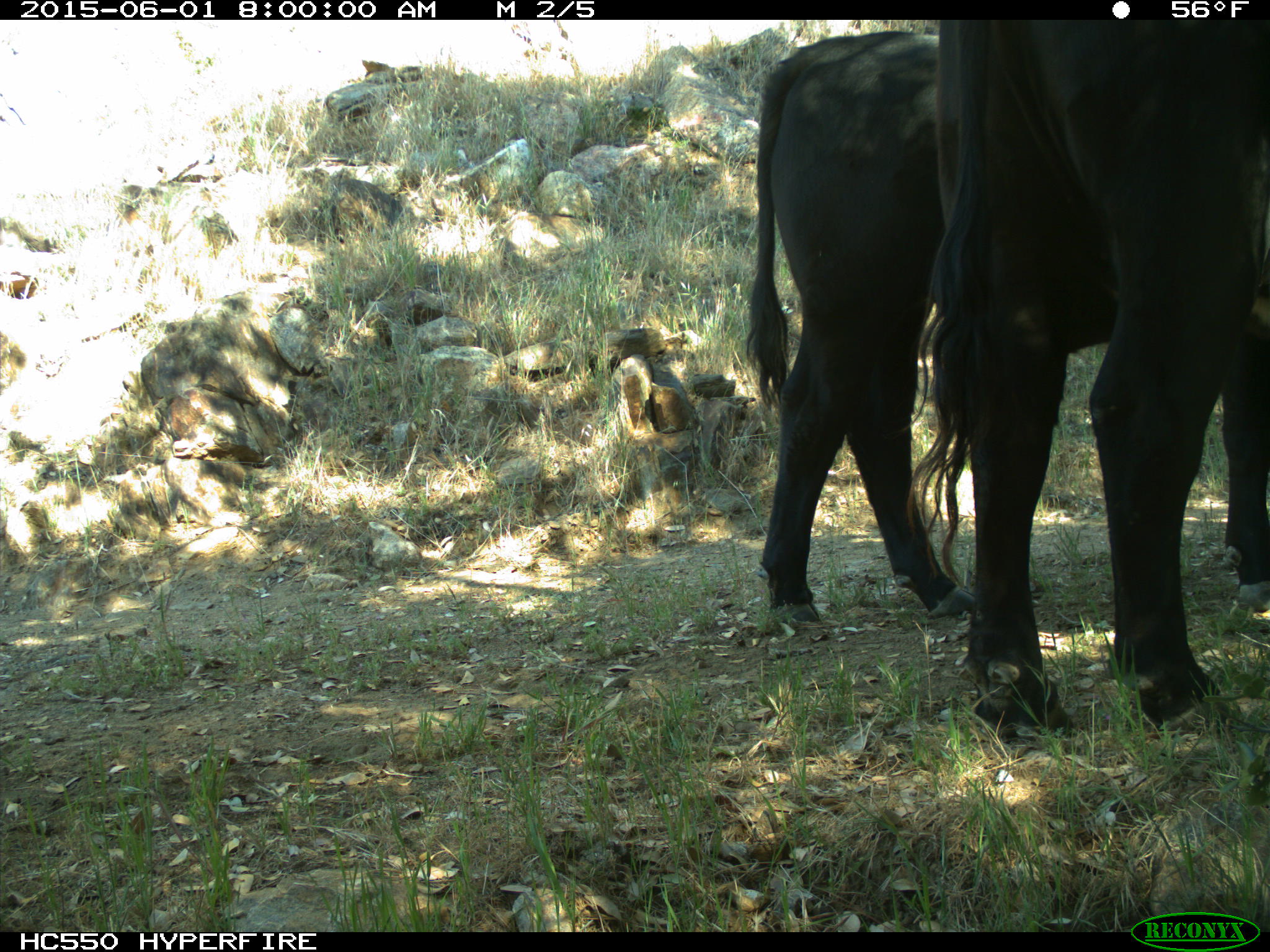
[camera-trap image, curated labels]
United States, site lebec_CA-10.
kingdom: Animalia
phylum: Chordata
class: Mammalia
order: Artiodactyla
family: Bovidae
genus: Bos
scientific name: Bos taurus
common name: domestic cow